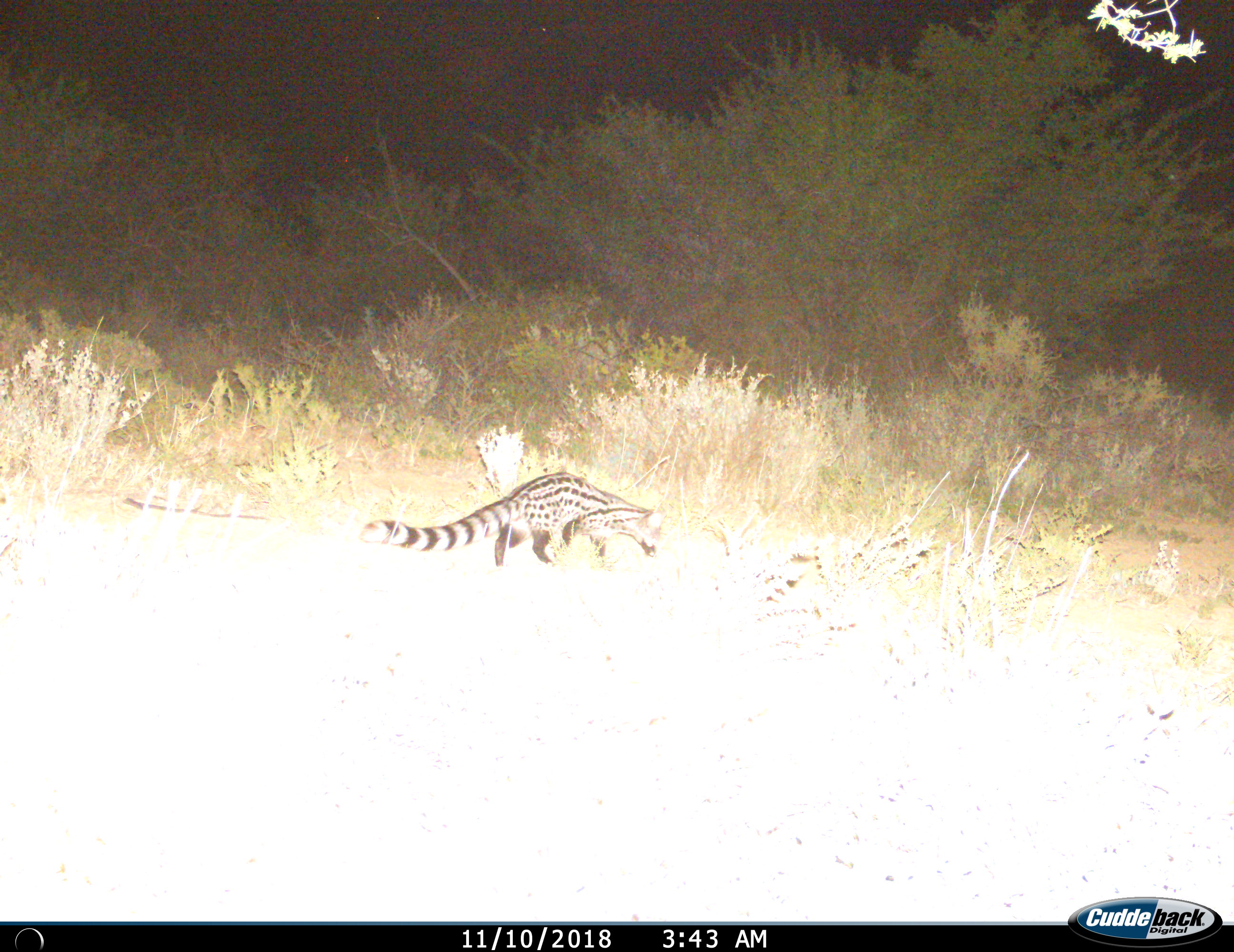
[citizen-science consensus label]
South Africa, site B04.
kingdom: Animalia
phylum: Chordata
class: Mammalia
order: Carnivora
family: Viverridae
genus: Genetta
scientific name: Genetta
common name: common small-spotted genet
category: genetcommonsmallspotted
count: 1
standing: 25%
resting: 0%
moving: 75%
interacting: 0%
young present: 0%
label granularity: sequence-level